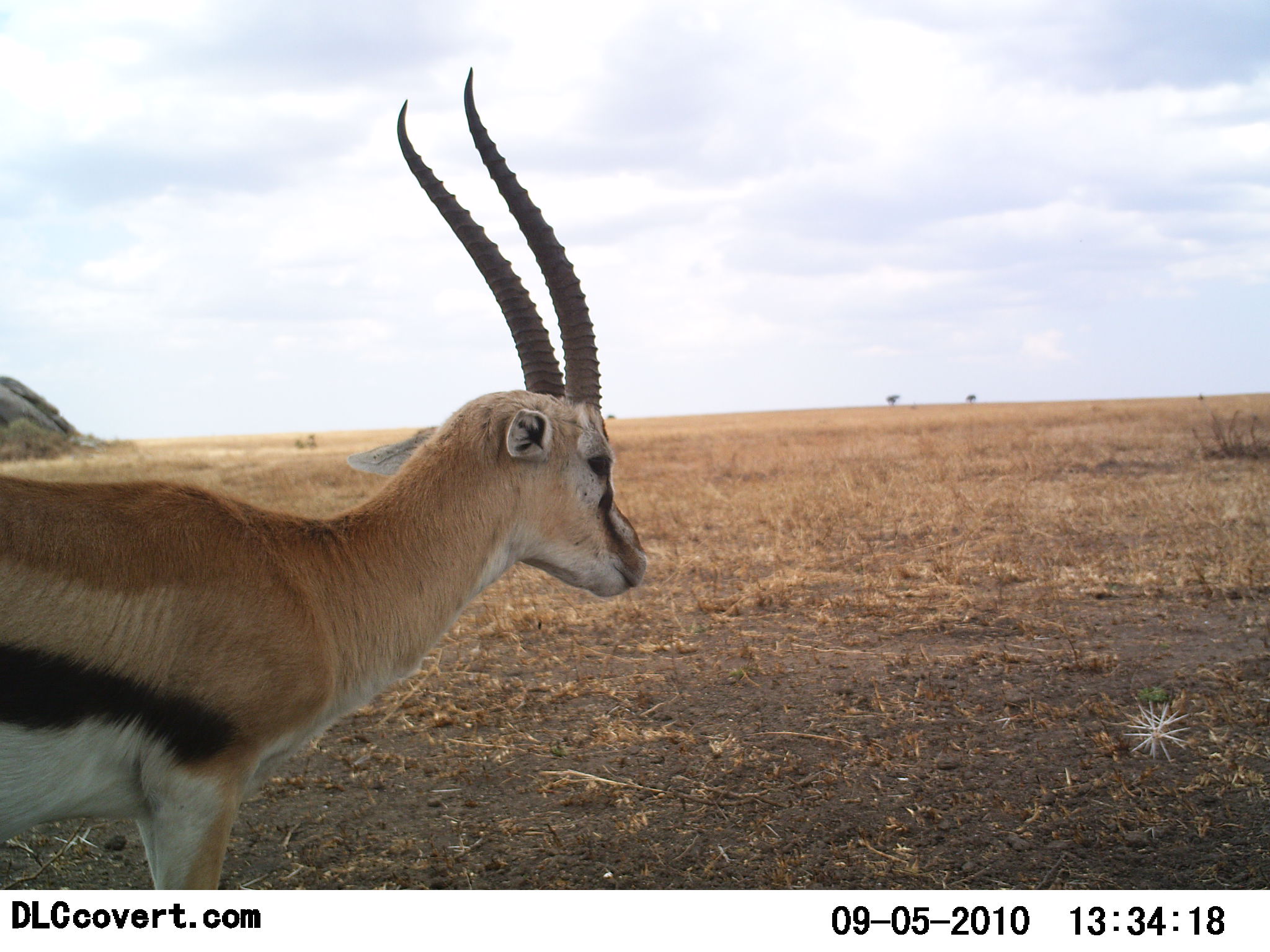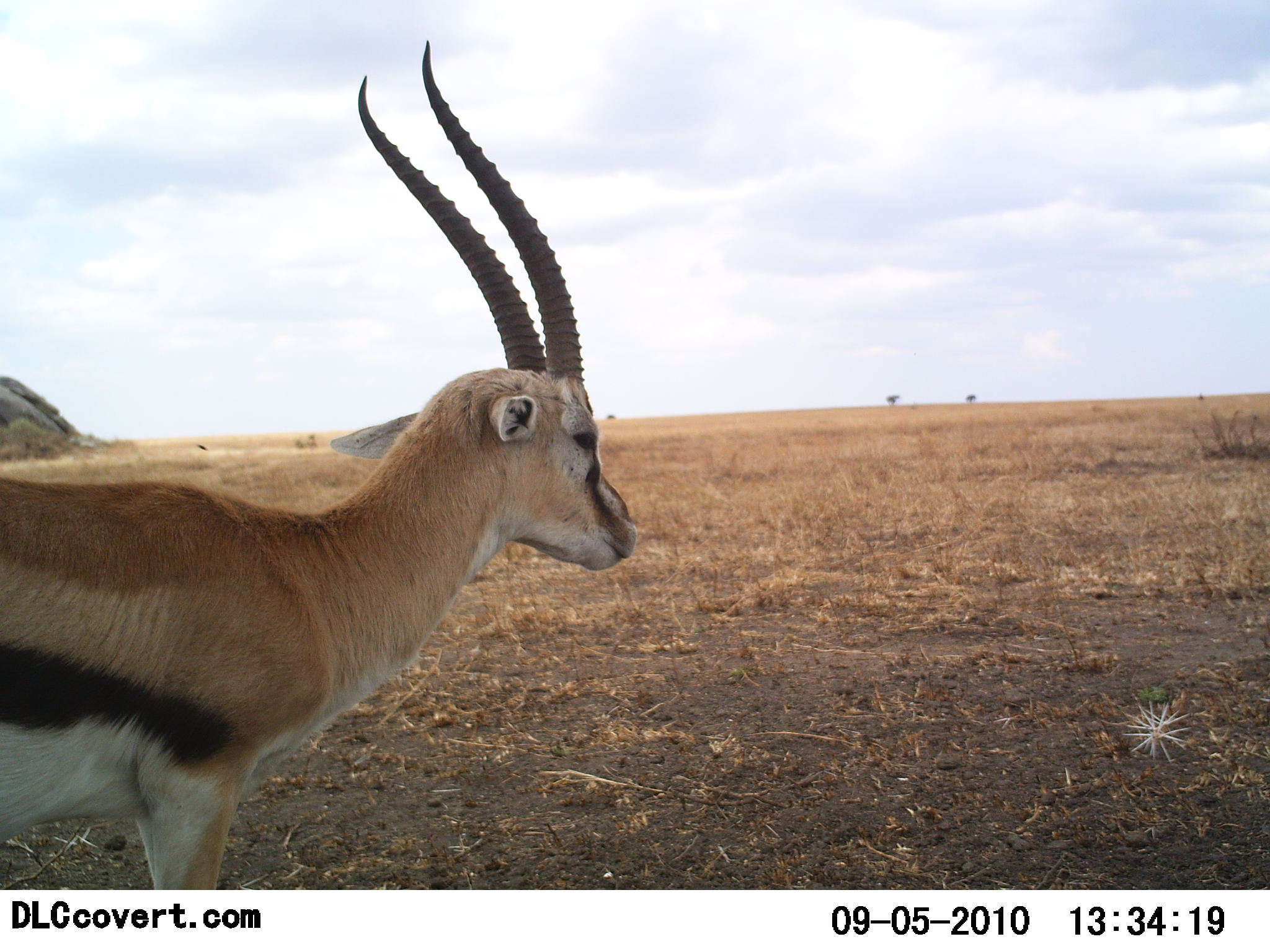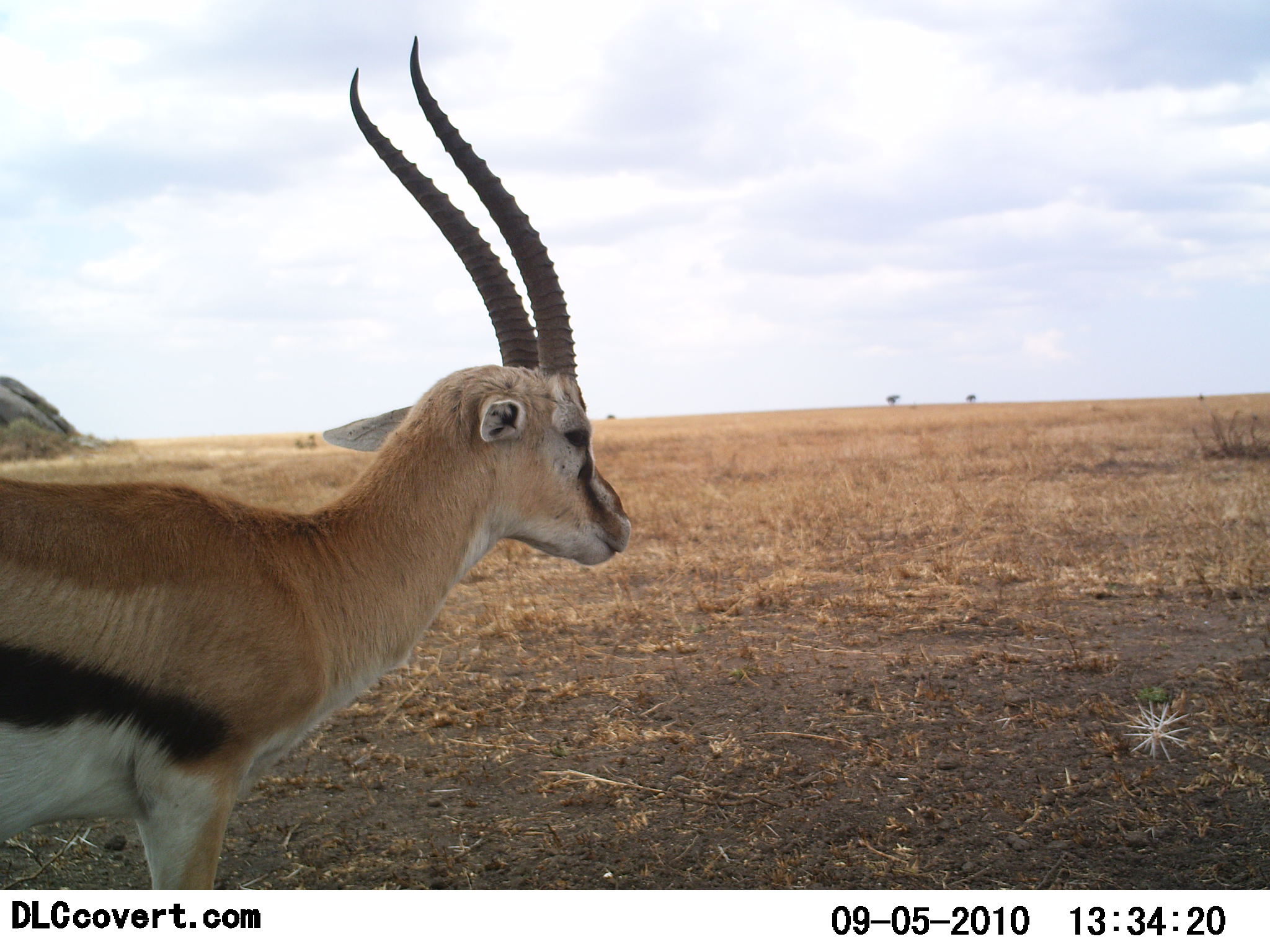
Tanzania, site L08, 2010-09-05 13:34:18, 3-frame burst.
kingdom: Animalia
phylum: Chordata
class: Mammalia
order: Artiodactyla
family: Bovidae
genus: Eudorcas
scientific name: Eudorcas thomsonii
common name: thomson's gazelle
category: gazellethomsons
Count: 1.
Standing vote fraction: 93%.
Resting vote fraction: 13%.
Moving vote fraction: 0%.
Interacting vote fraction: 0%.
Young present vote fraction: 0%.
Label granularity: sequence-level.